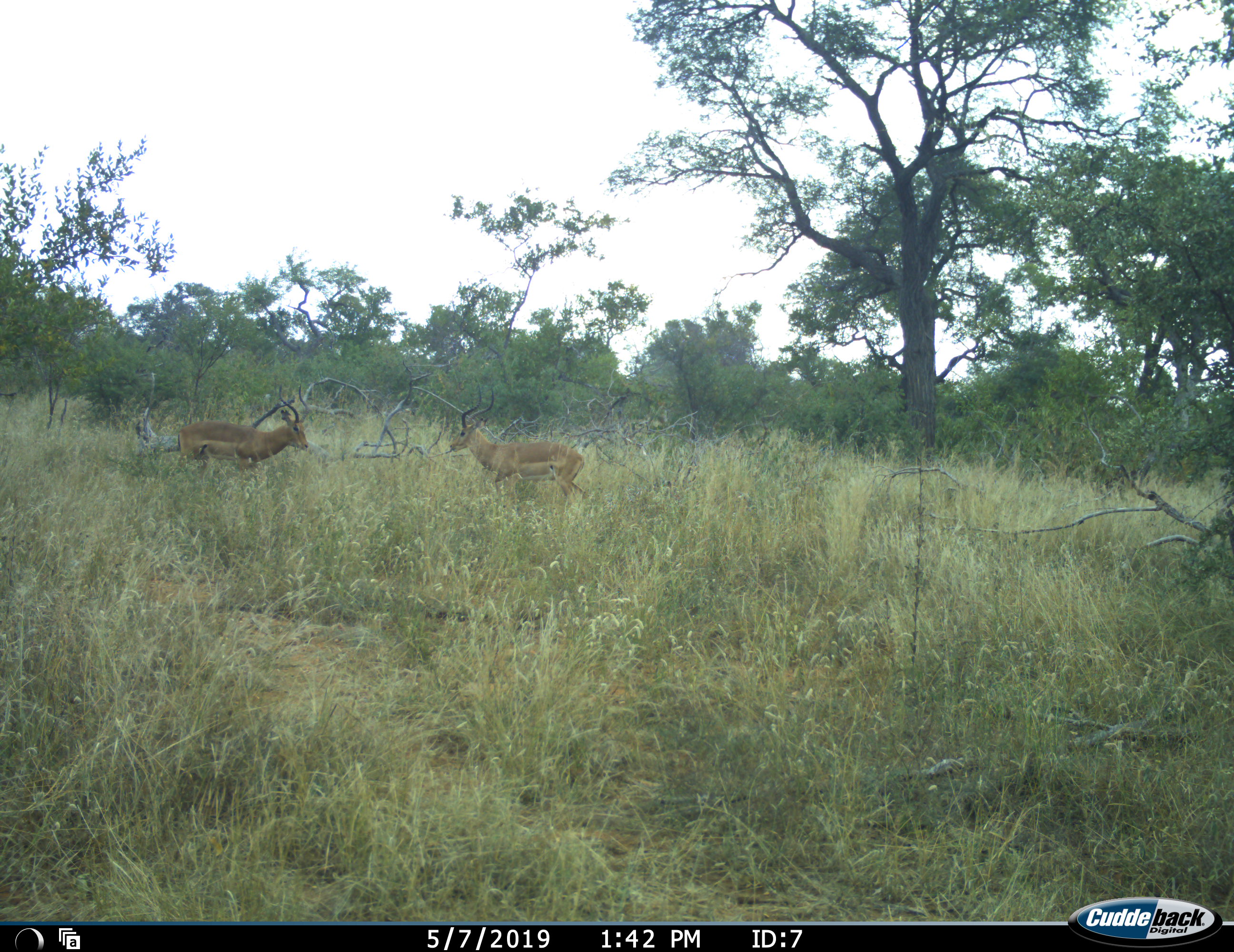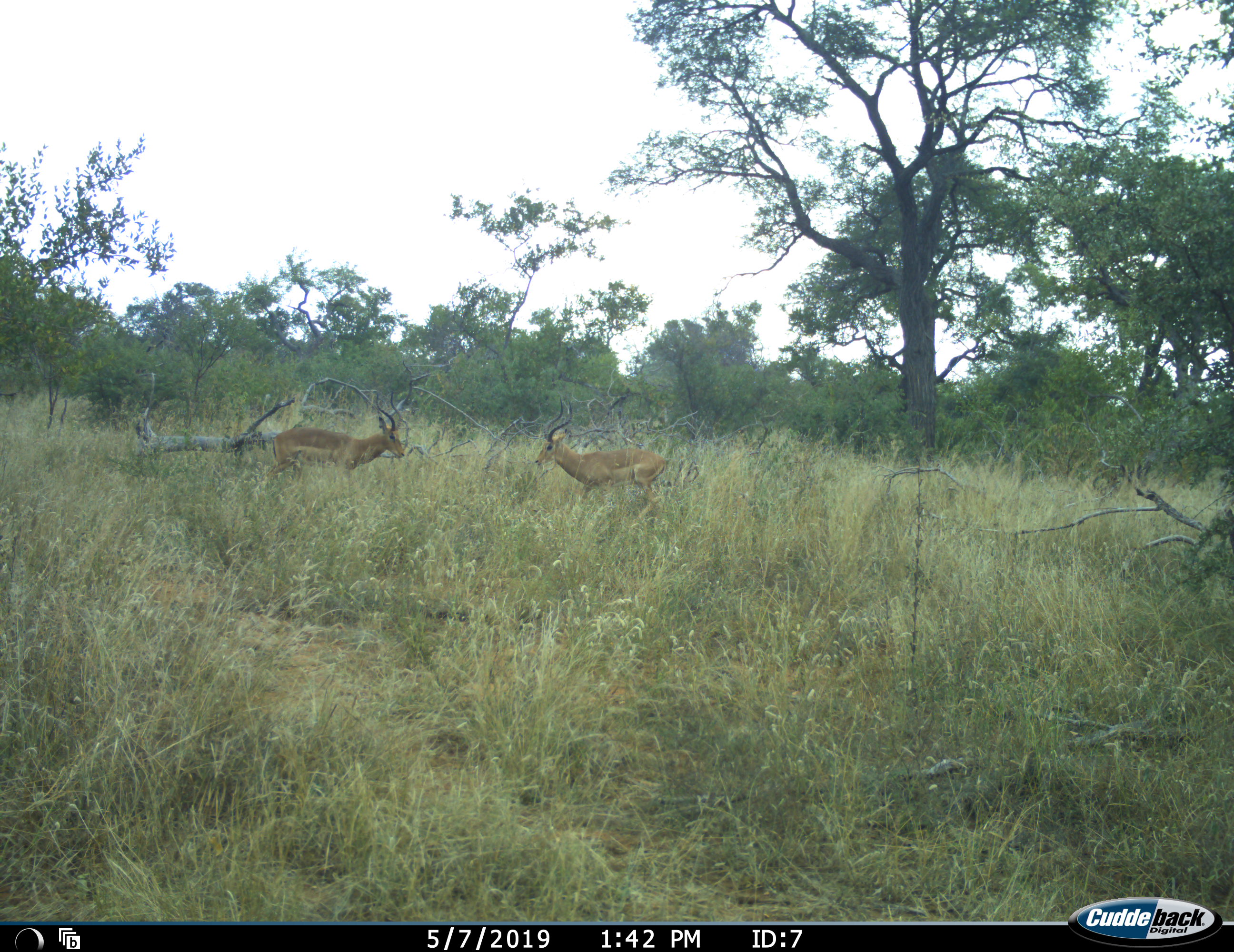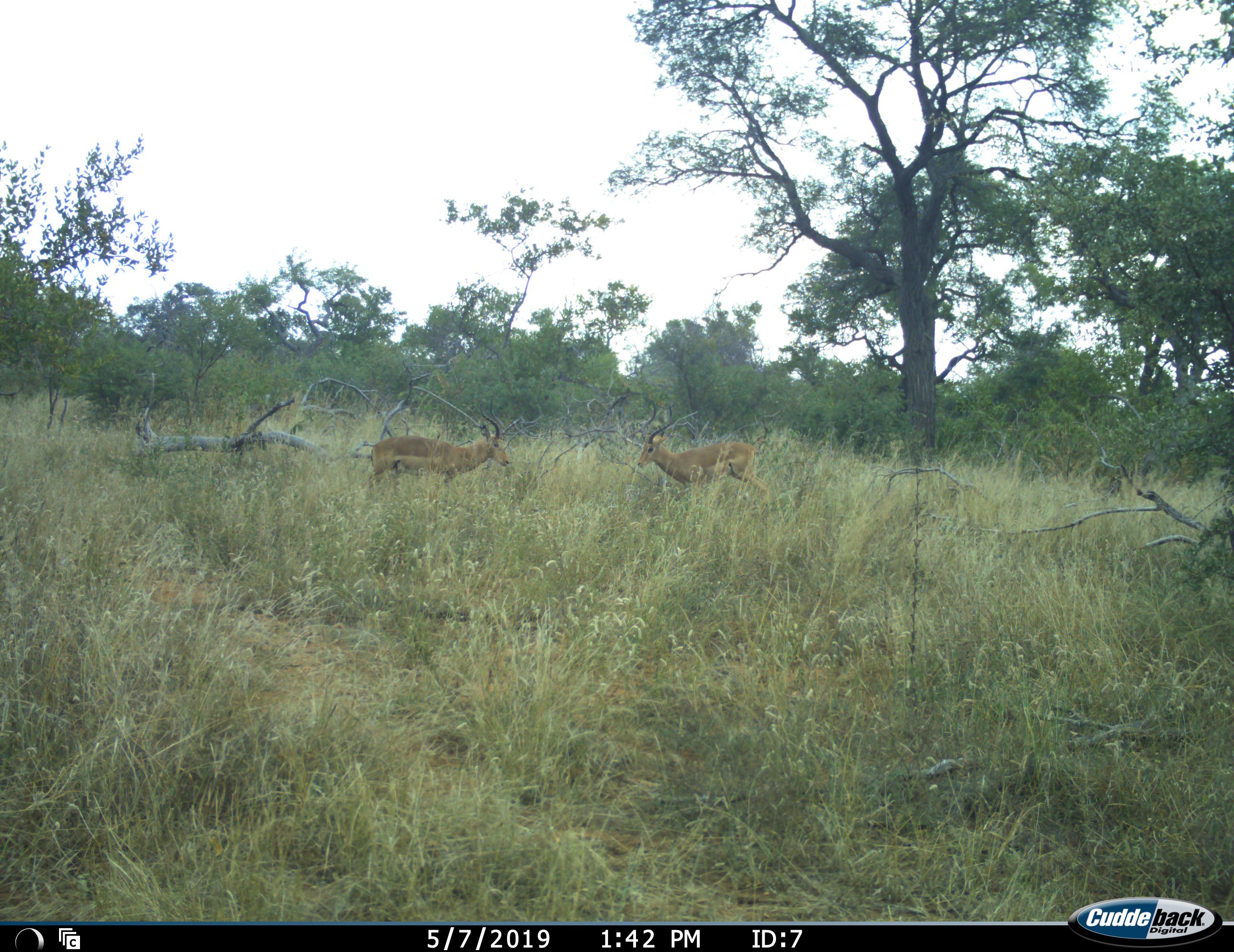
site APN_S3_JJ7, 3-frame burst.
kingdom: Animalia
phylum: Chordata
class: Mammalia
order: Artiodactyla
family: Bovidae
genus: Aepyceros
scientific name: Aepyceros melampus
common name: impala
Impala (Aepyceros melampus), count 2. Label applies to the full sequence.